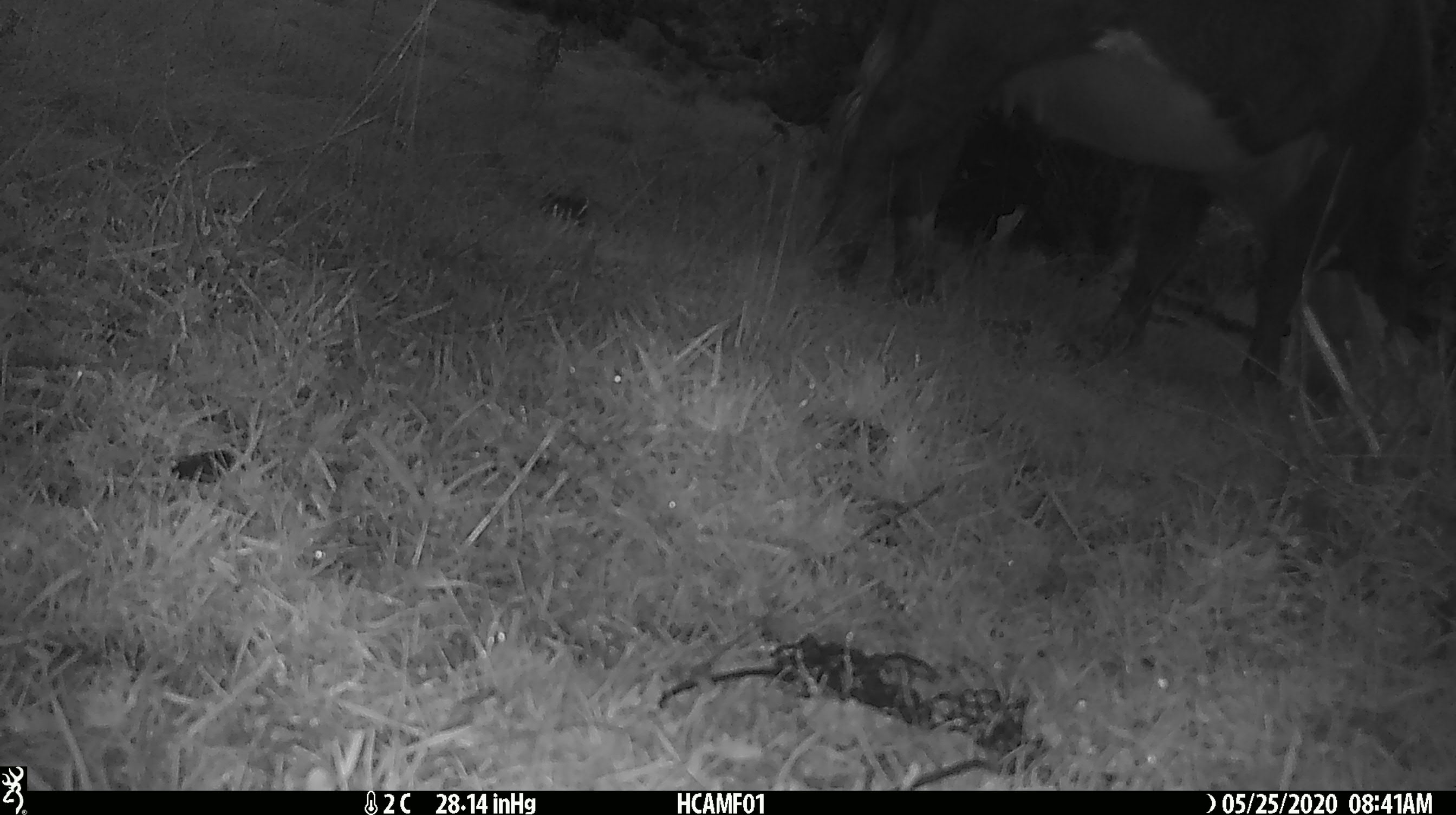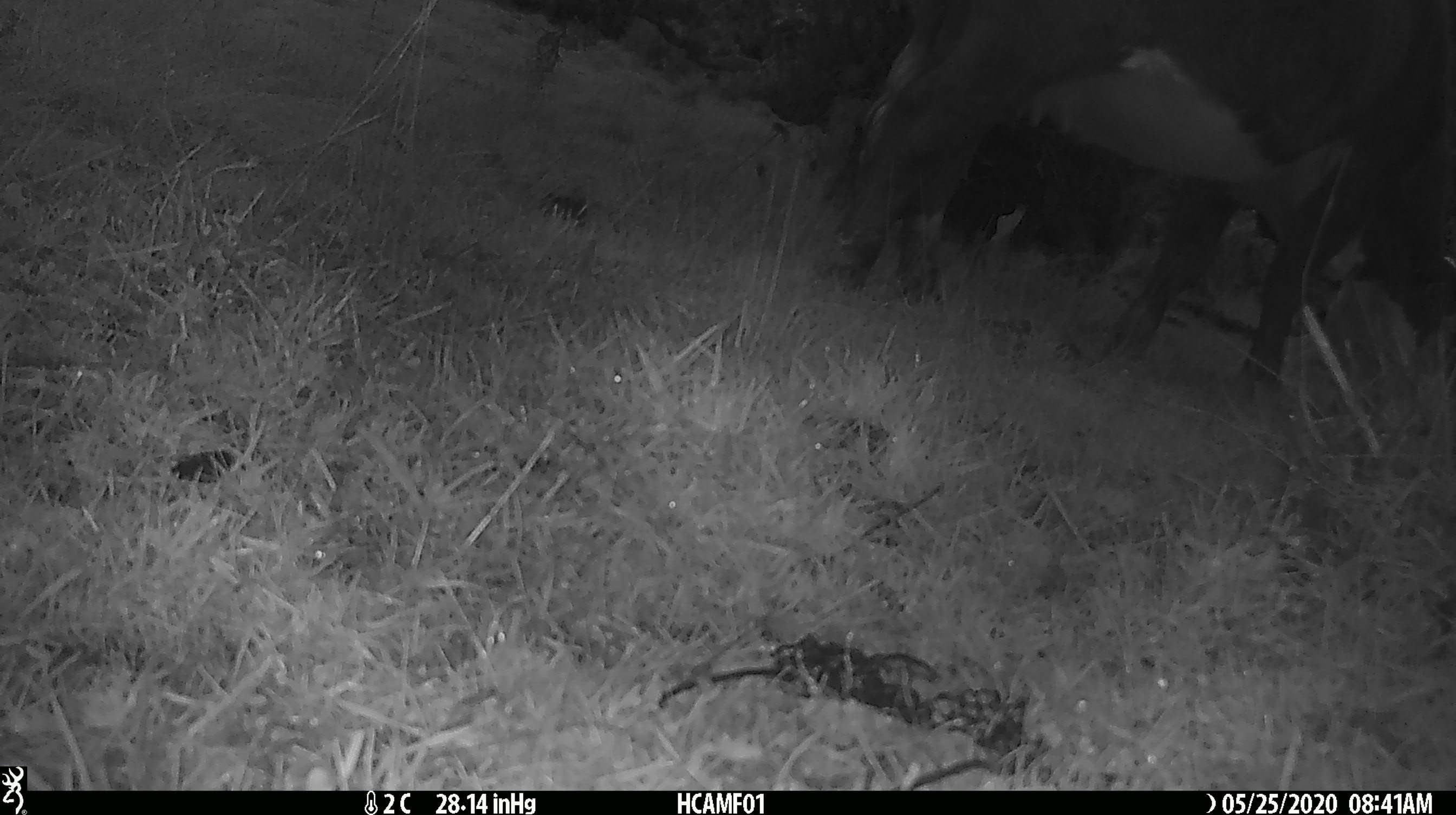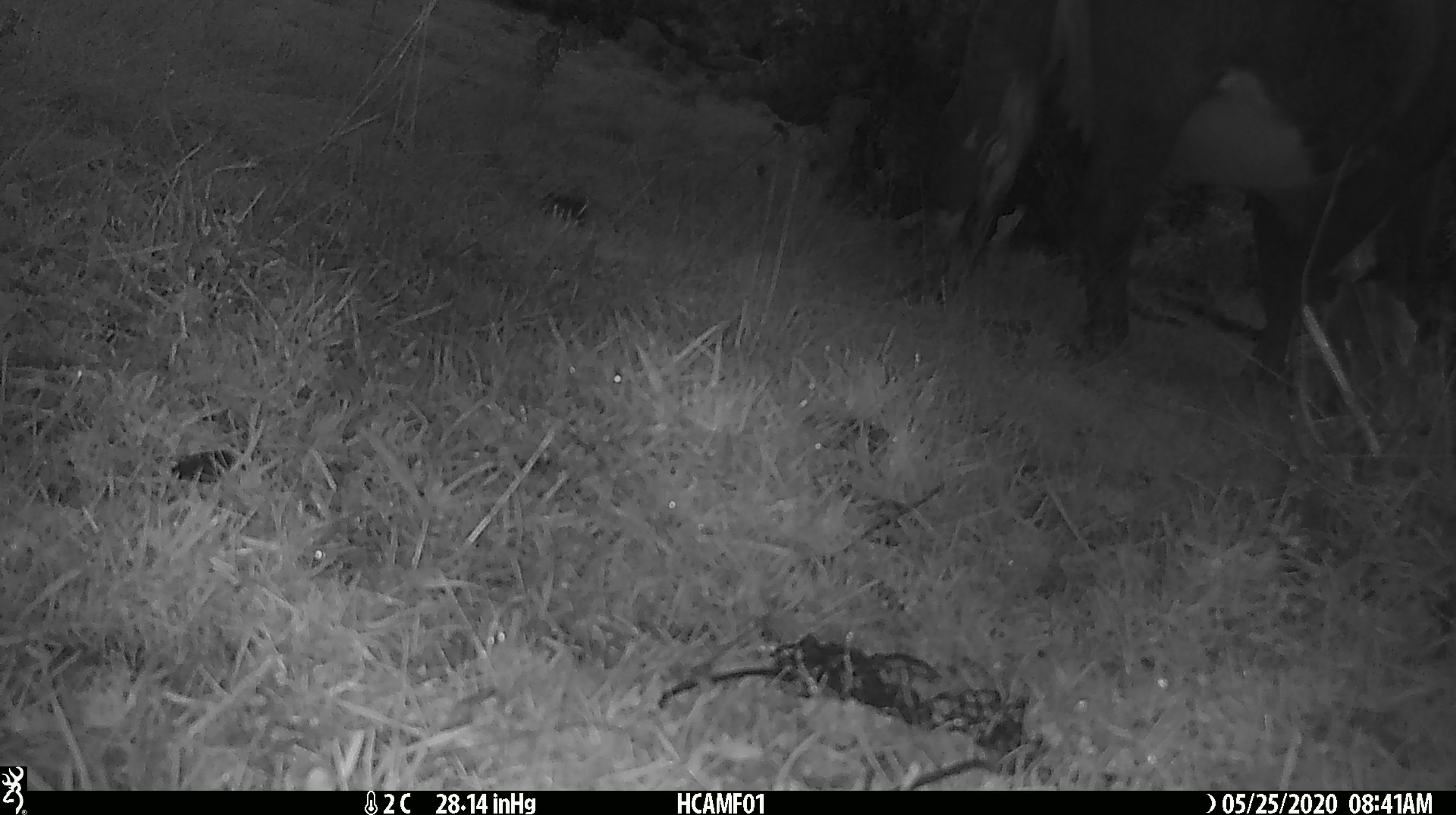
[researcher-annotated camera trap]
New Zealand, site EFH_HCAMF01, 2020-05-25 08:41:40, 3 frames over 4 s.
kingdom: Animalia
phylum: Chordata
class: Mammalia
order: Artiodactyla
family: Bovidae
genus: Bos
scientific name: Bos taurus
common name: domestic cow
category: cow